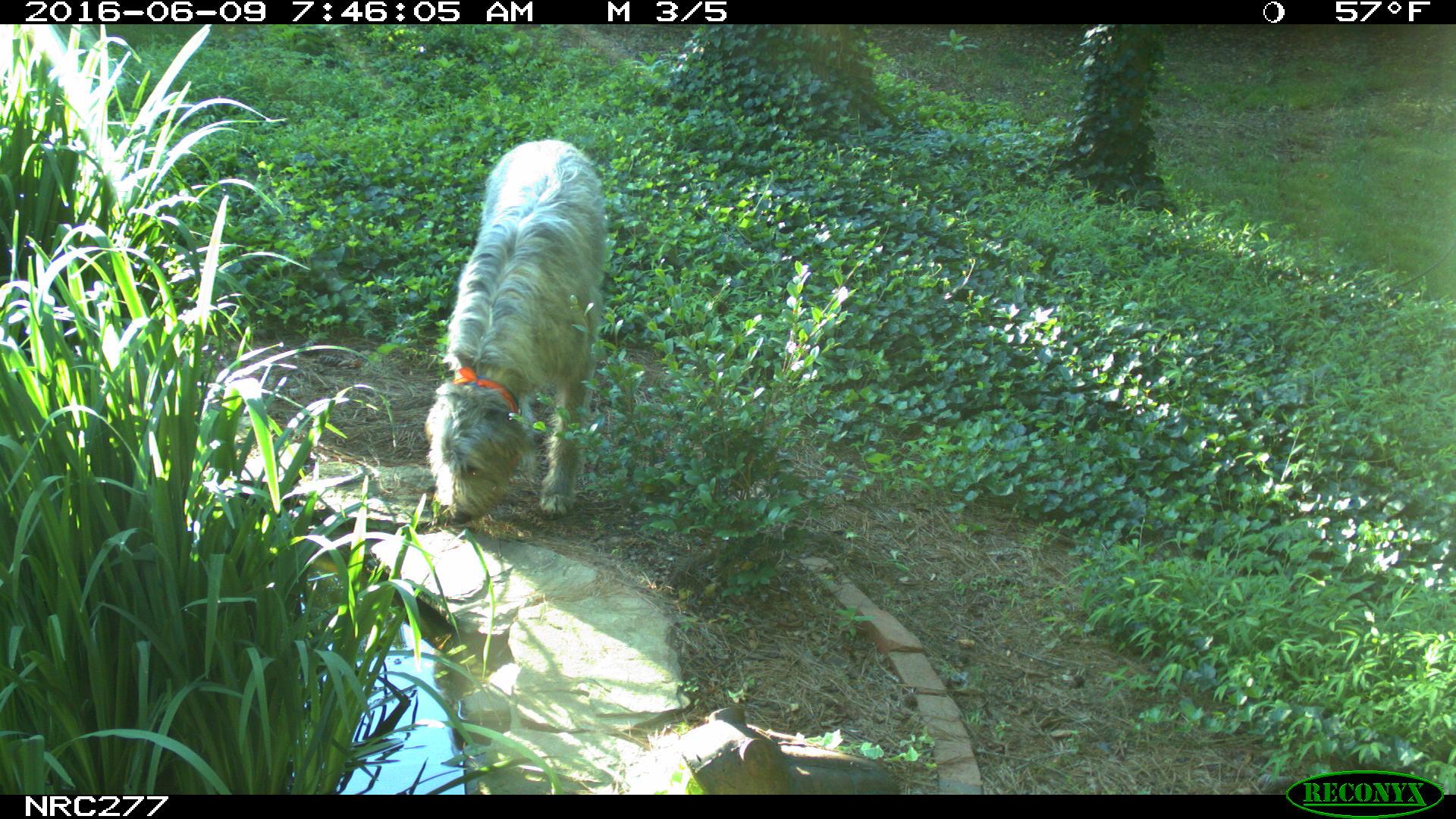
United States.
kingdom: Animalia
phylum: Chordata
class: Mammalia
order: Carnivora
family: Canidae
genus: Canis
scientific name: Canis familiaris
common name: domestic dog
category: Dog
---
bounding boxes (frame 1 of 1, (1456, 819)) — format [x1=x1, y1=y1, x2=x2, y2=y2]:
Dog: [x1=407, y1=132, x2=633, y2=532]